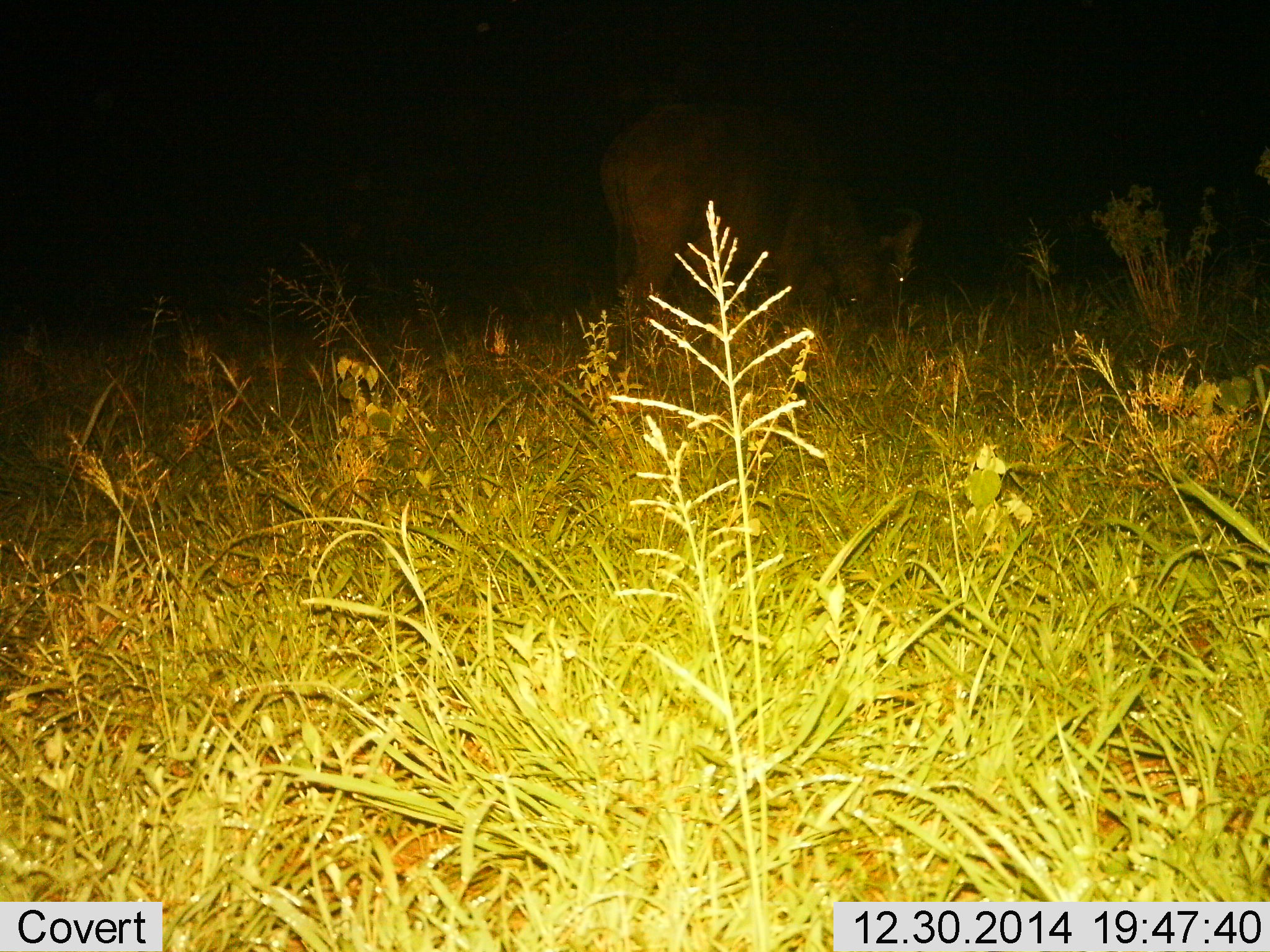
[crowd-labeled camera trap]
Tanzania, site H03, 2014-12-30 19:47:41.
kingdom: Animalia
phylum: Chordata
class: Mammalia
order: Artiodactyla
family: Bovidae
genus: Connochaetes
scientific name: Connochaetes taurinus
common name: blue wildebeest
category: wildebeest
Wildebeest (blue wildebeest) (Connochaetes taurinus), count 1. Behavior (volunteer vote fractions): standing 25%, resting 0%, moving 0%, interacting 0%. Young present (vote fraction): 0%. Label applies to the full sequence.